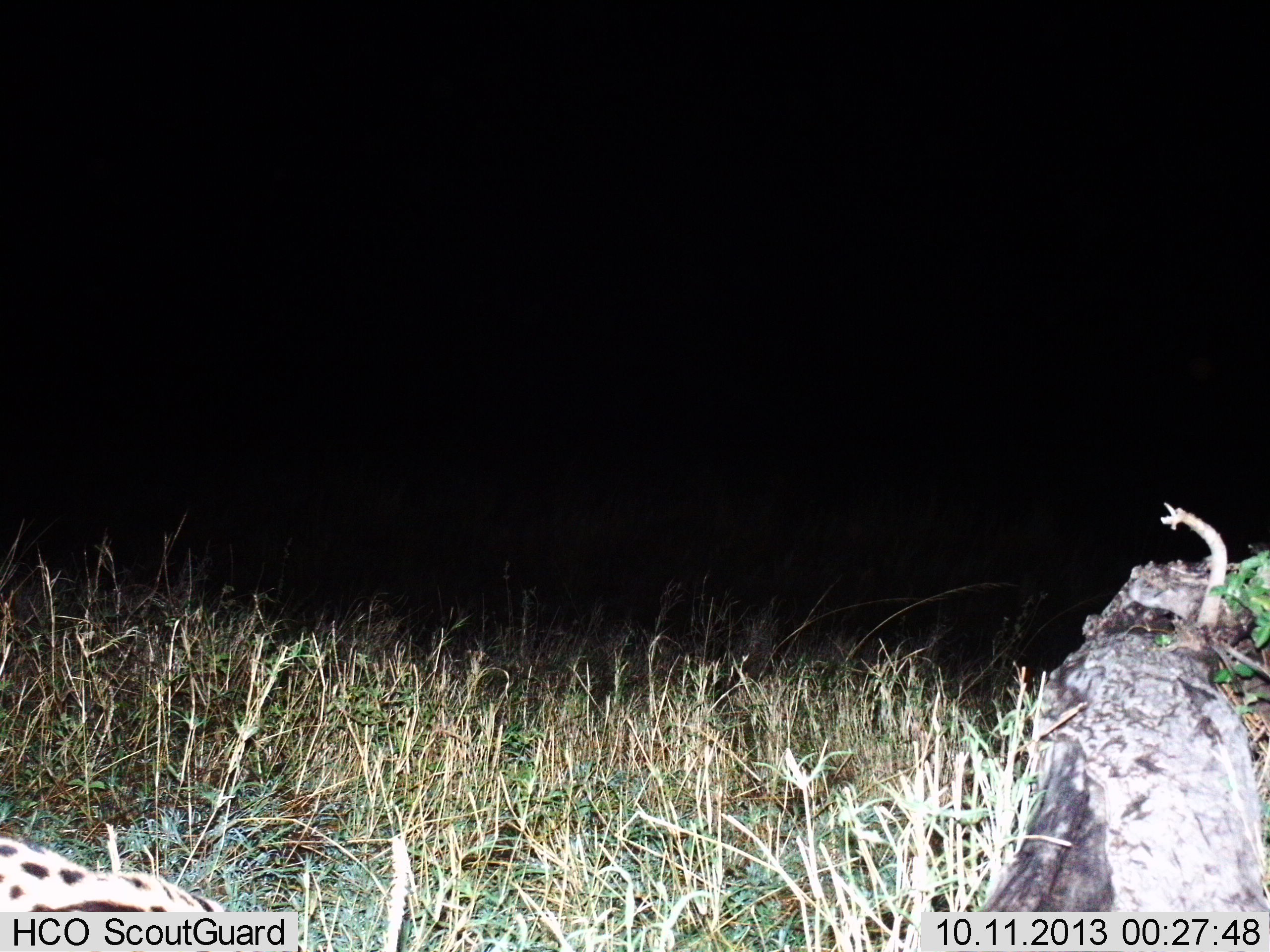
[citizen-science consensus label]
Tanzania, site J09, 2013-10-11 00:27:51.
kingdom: Animalia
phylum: Chordata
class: Mammalia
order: Carnivora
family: Felidae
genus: Leptailurus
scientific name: Leptailurus serval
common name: serval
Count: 1.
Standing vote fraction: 56%.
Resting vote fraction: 0%.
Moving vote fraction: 33%.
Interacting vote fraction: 11%.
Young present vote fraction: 0%.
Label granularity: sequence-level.